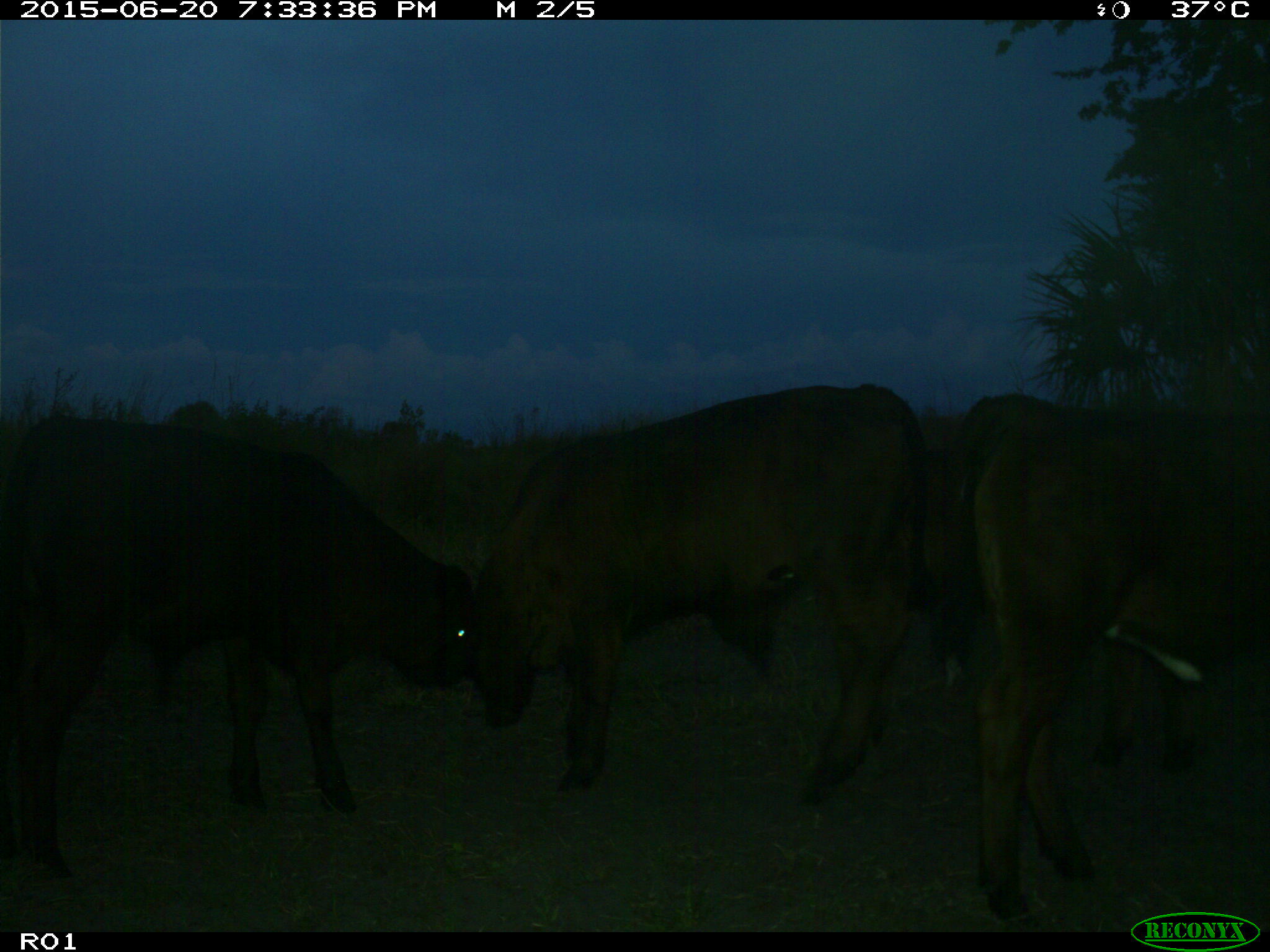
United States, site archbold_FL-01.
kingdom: Animalia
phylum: Chordata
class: Mammalia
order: Artiodactyla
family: Bovidae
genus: Bos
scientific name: Bos taurus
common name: domestic cow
Bos taurus (domestic cow).